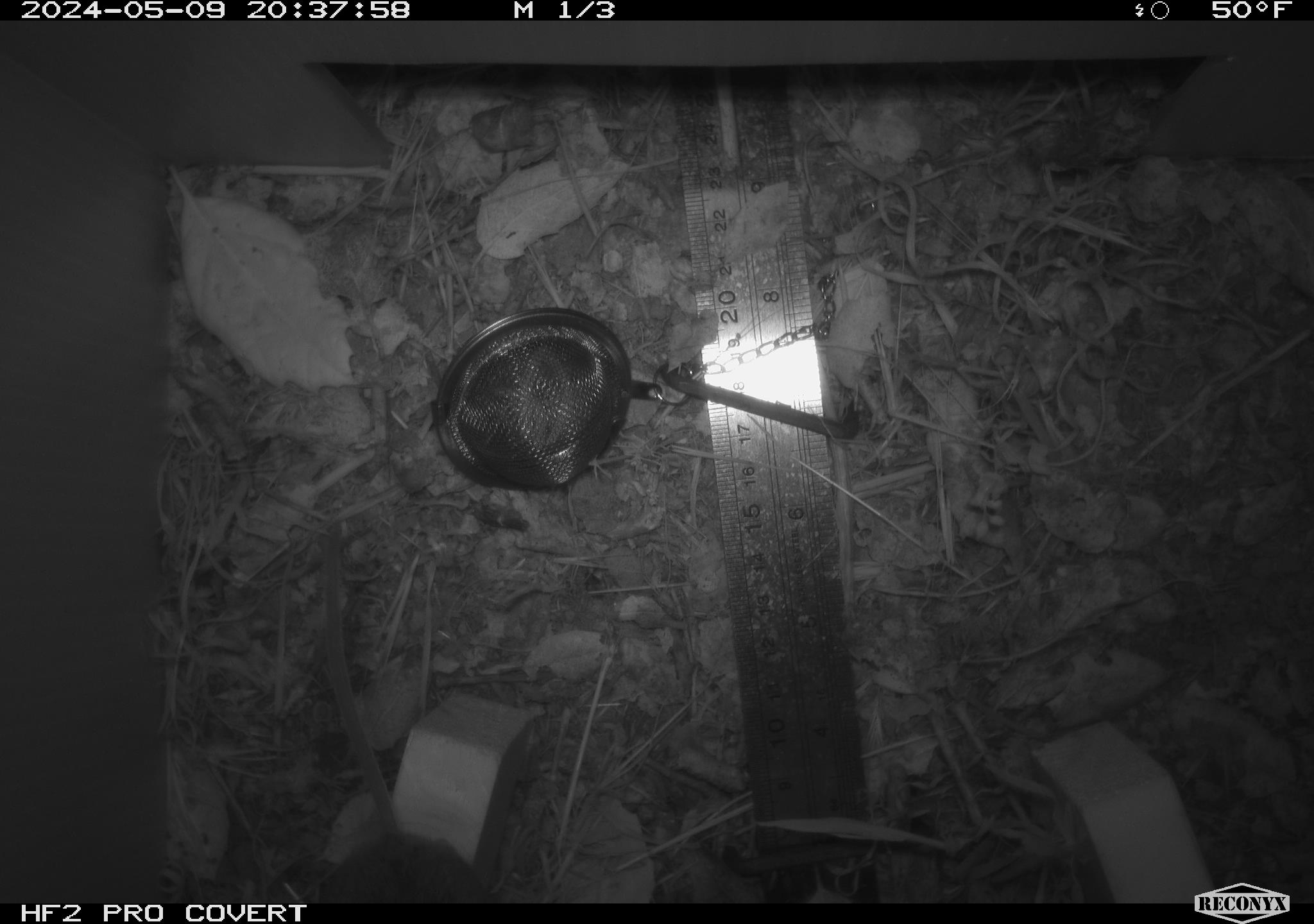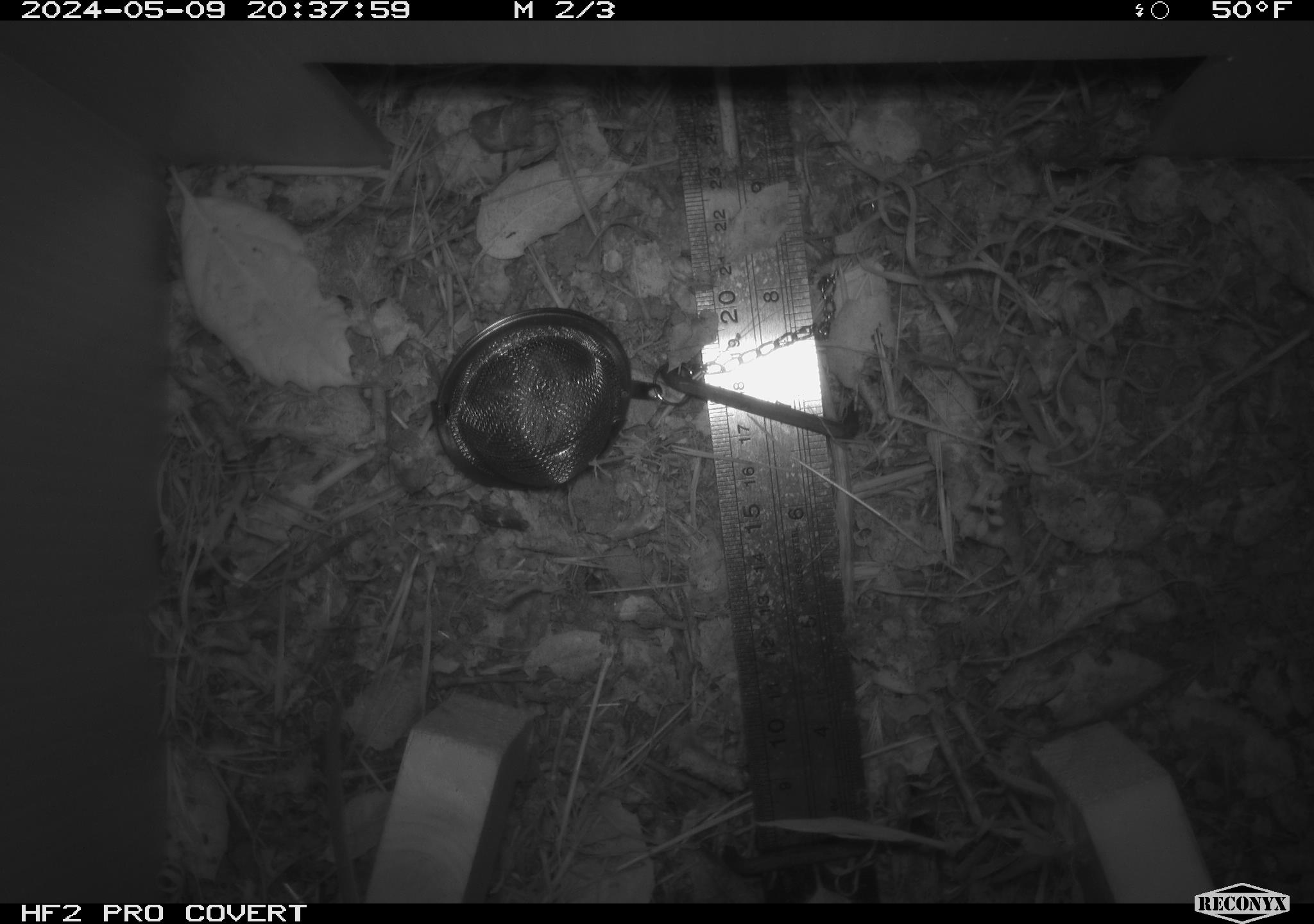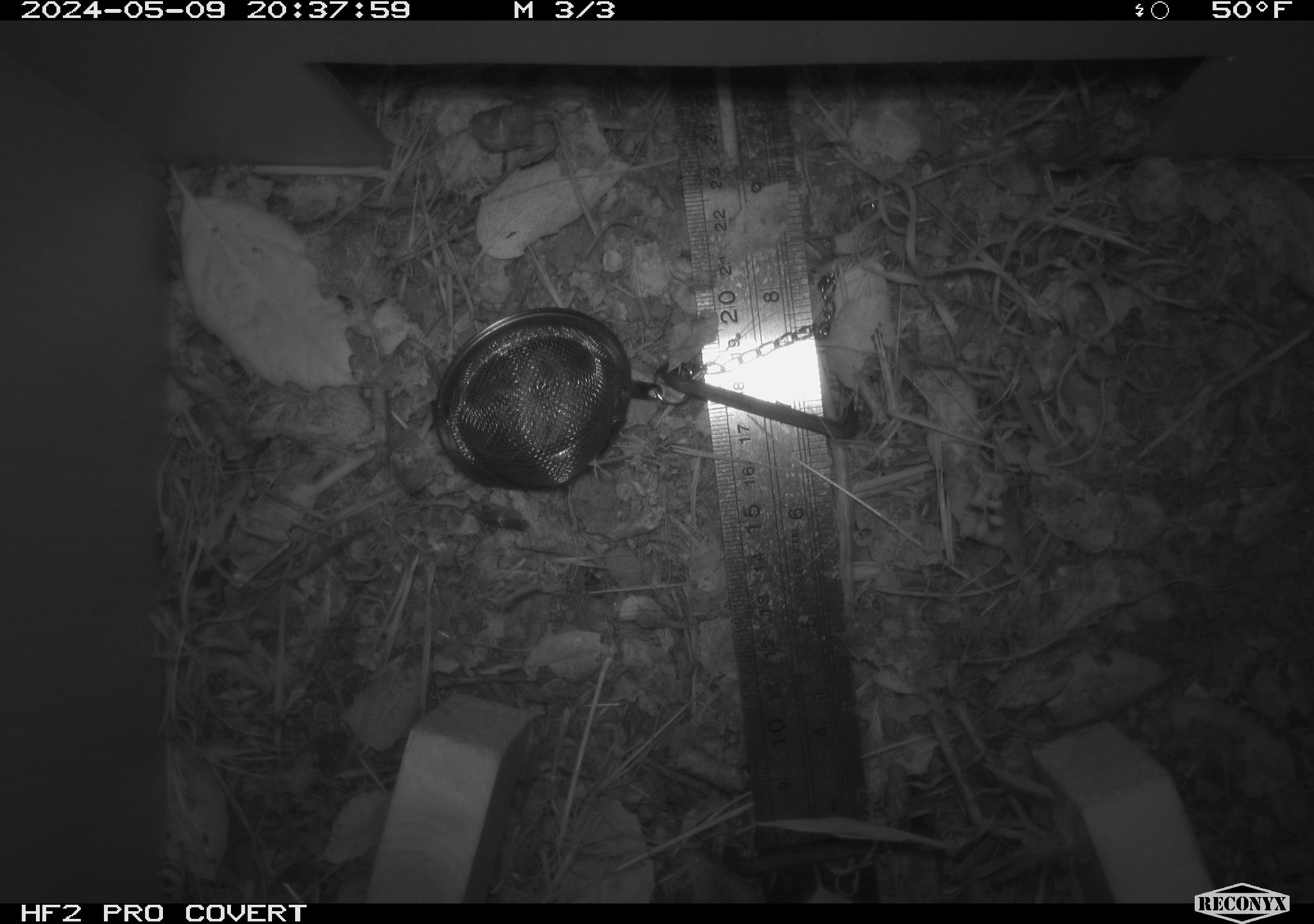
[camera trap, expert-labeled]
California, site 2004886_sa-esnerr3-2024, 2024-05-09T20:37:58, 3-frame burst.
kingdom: Animalia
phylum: Chordata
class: Mammalia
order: Rodentia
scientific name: Rodentia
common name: rodent